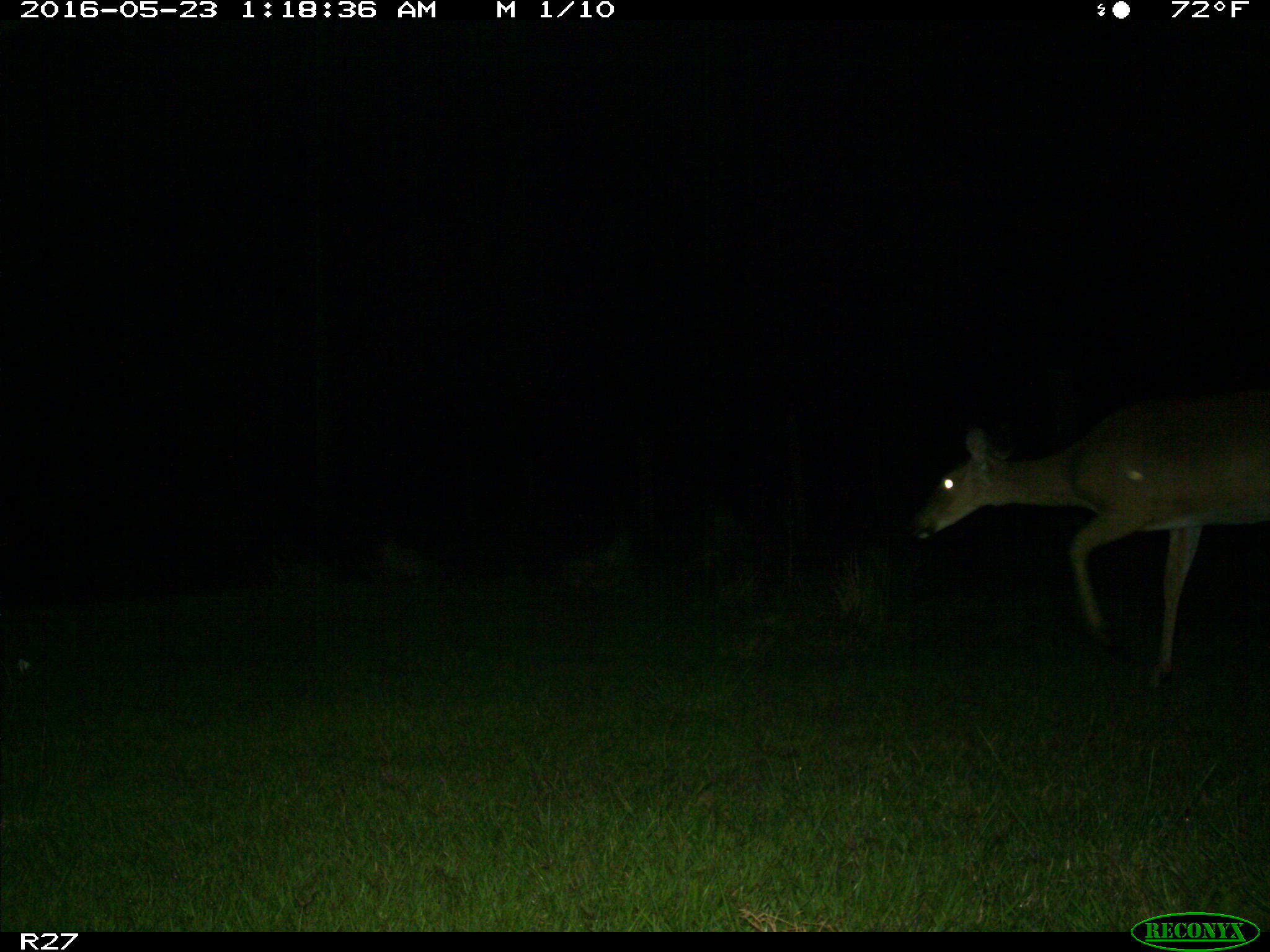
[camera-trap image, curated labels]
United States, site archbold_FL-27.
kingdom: Animalia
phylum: Chordata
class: Mammalia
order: Artiodactyla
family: Cervidae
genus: Odocoileus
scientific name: Odocoileus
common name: deer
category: unidentified deer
Unidentified deer (deer) (Odocoileus).